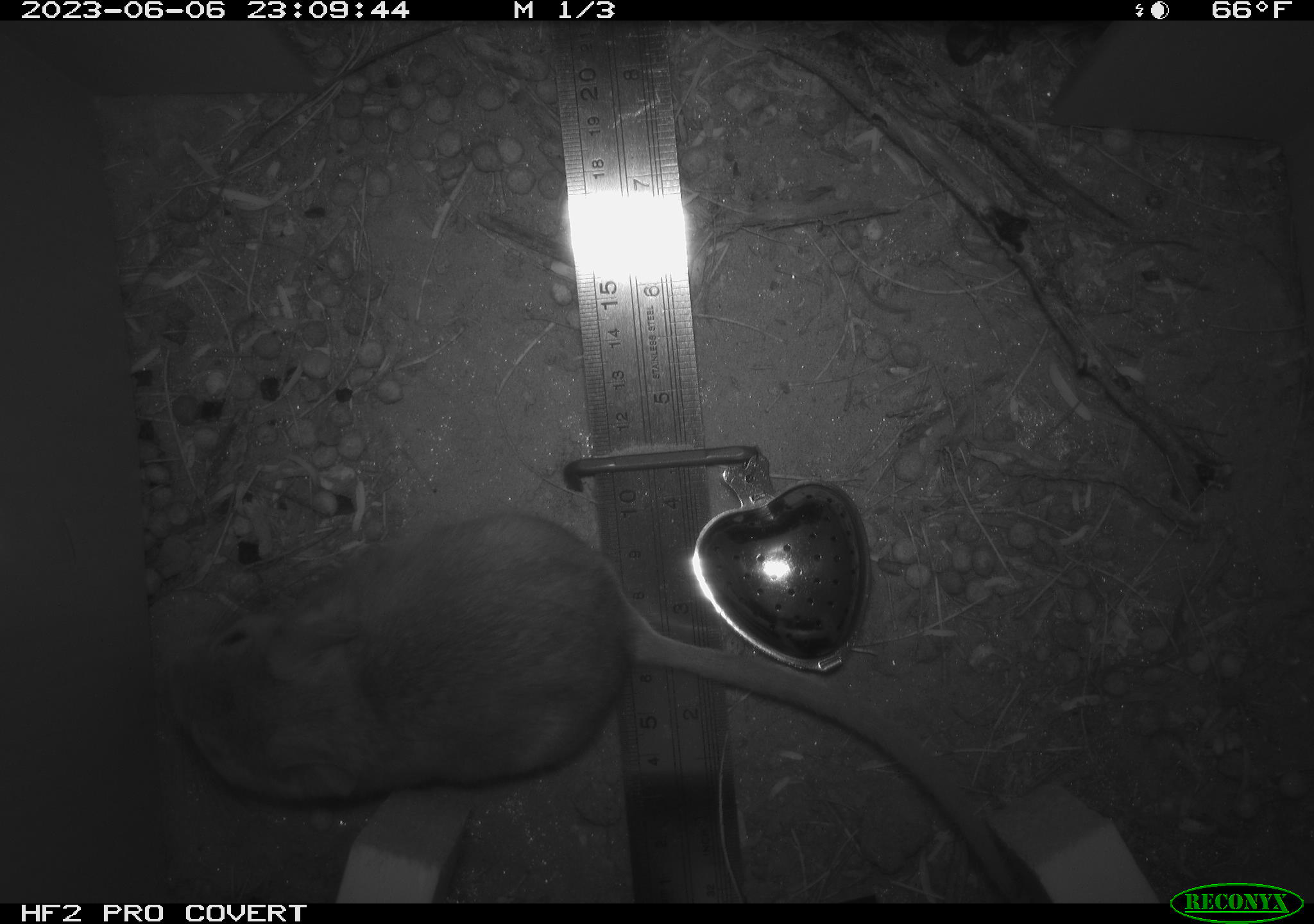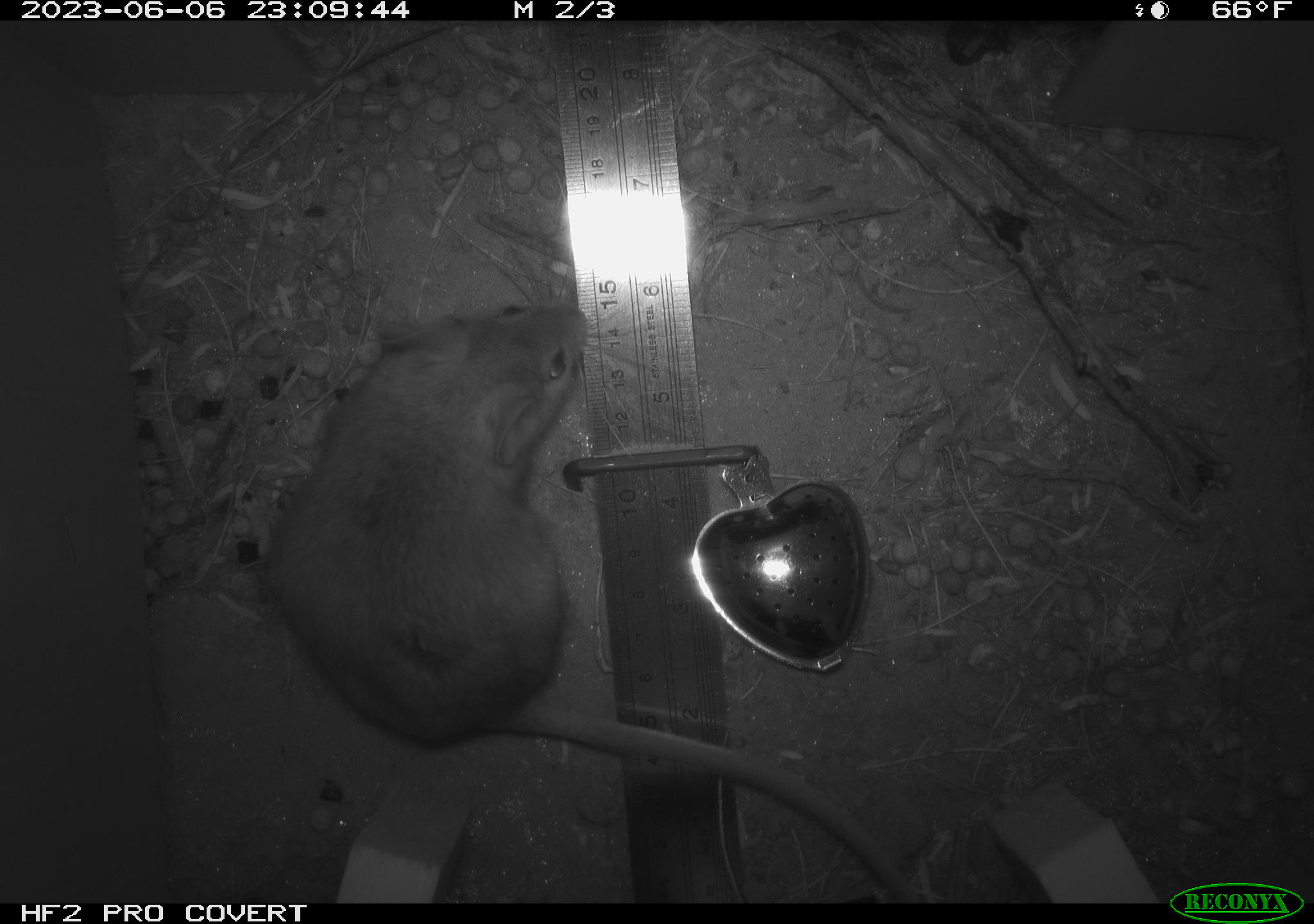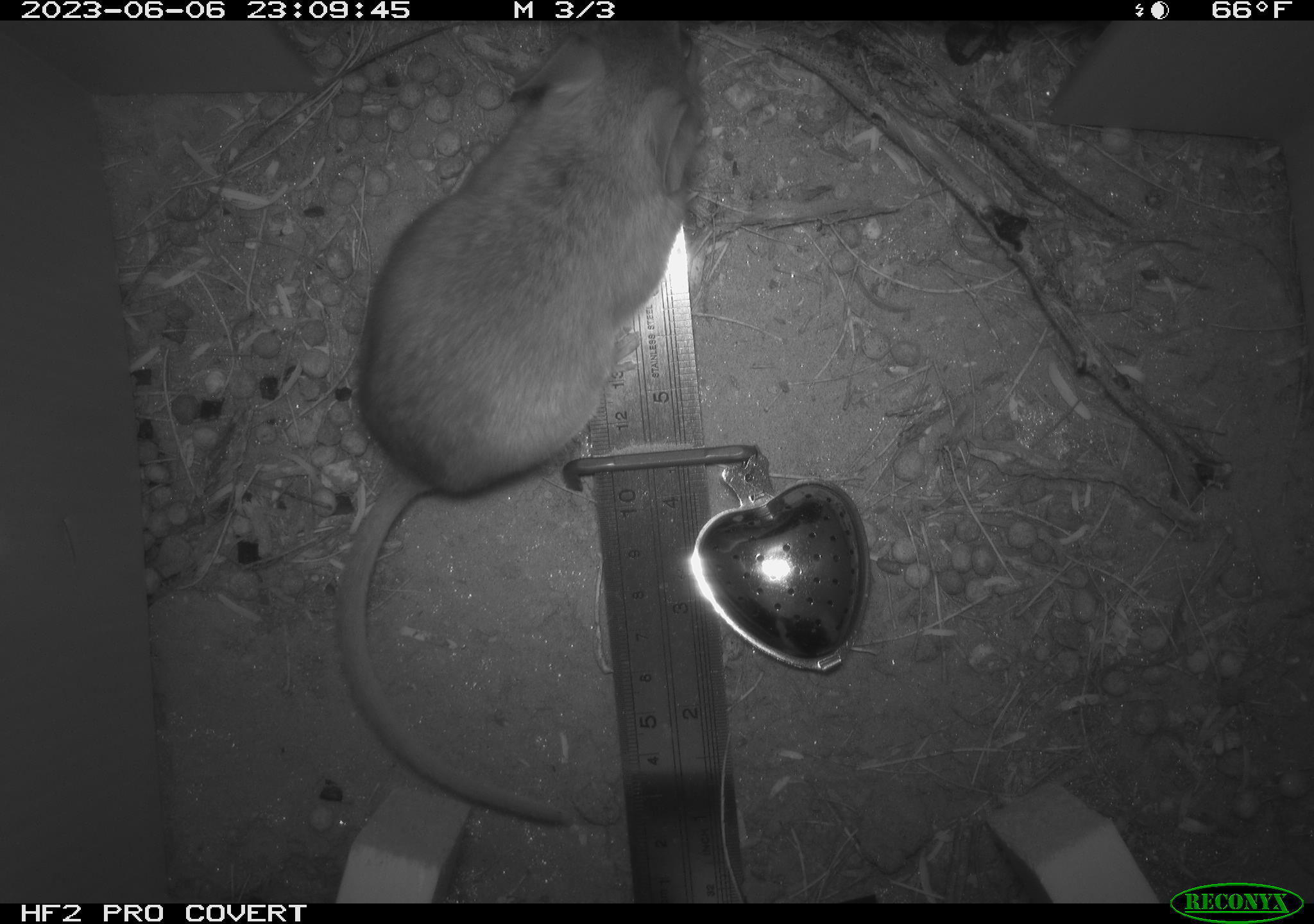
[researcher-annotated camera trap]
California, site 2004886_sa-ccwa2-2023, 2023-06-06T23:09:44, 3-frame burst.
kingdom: Animalia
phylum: Chordata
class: Mammalia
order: Rodentia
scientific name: Rodentia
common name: rodent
Rodent (Rodentia).